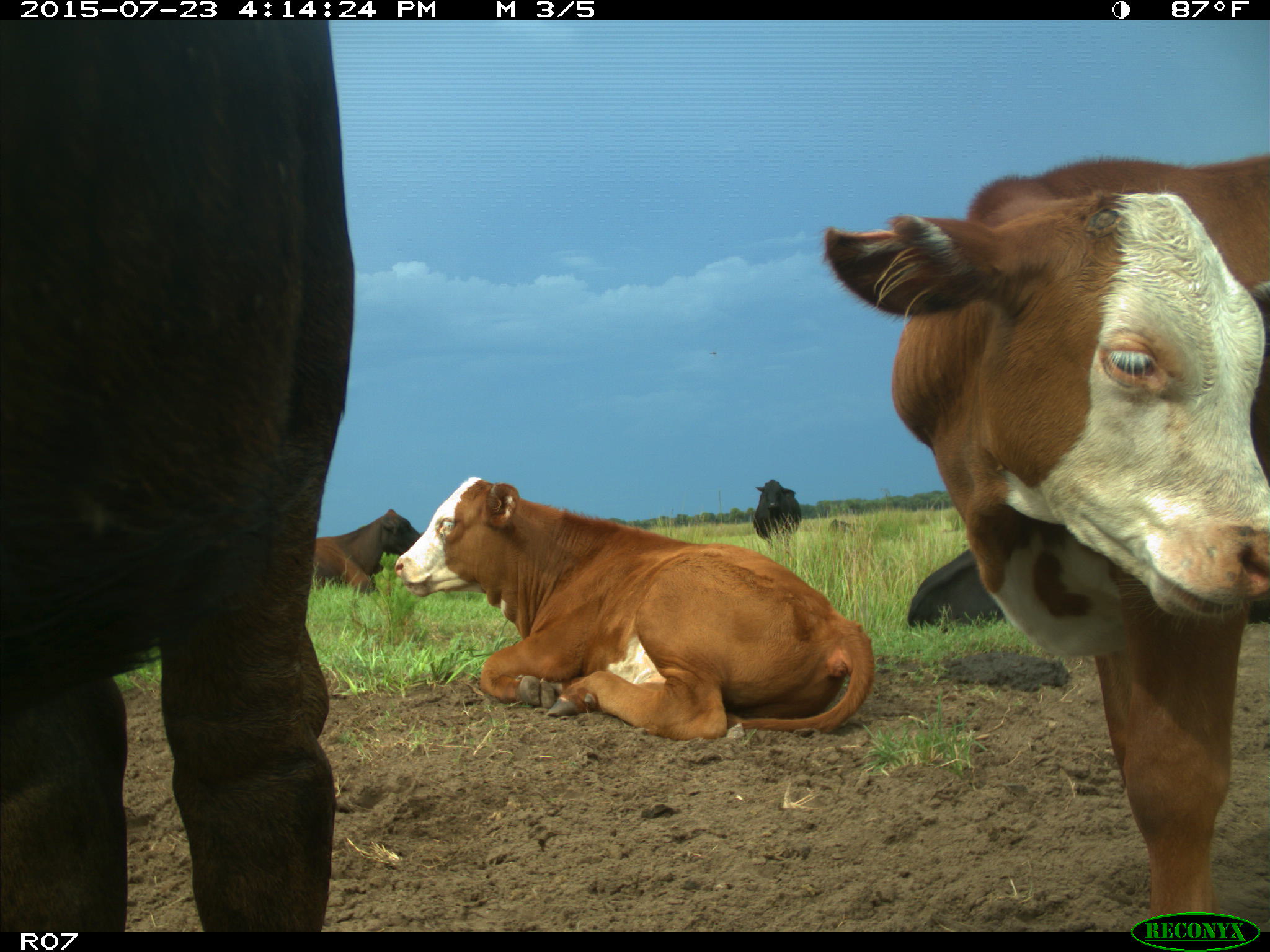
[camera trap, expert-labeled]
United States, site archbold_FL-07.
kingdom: Animalia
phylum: Chordata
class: Mammalia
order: Artiodactyla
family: Bovidae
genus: Bos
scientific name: Bos taurus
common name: domestic cow